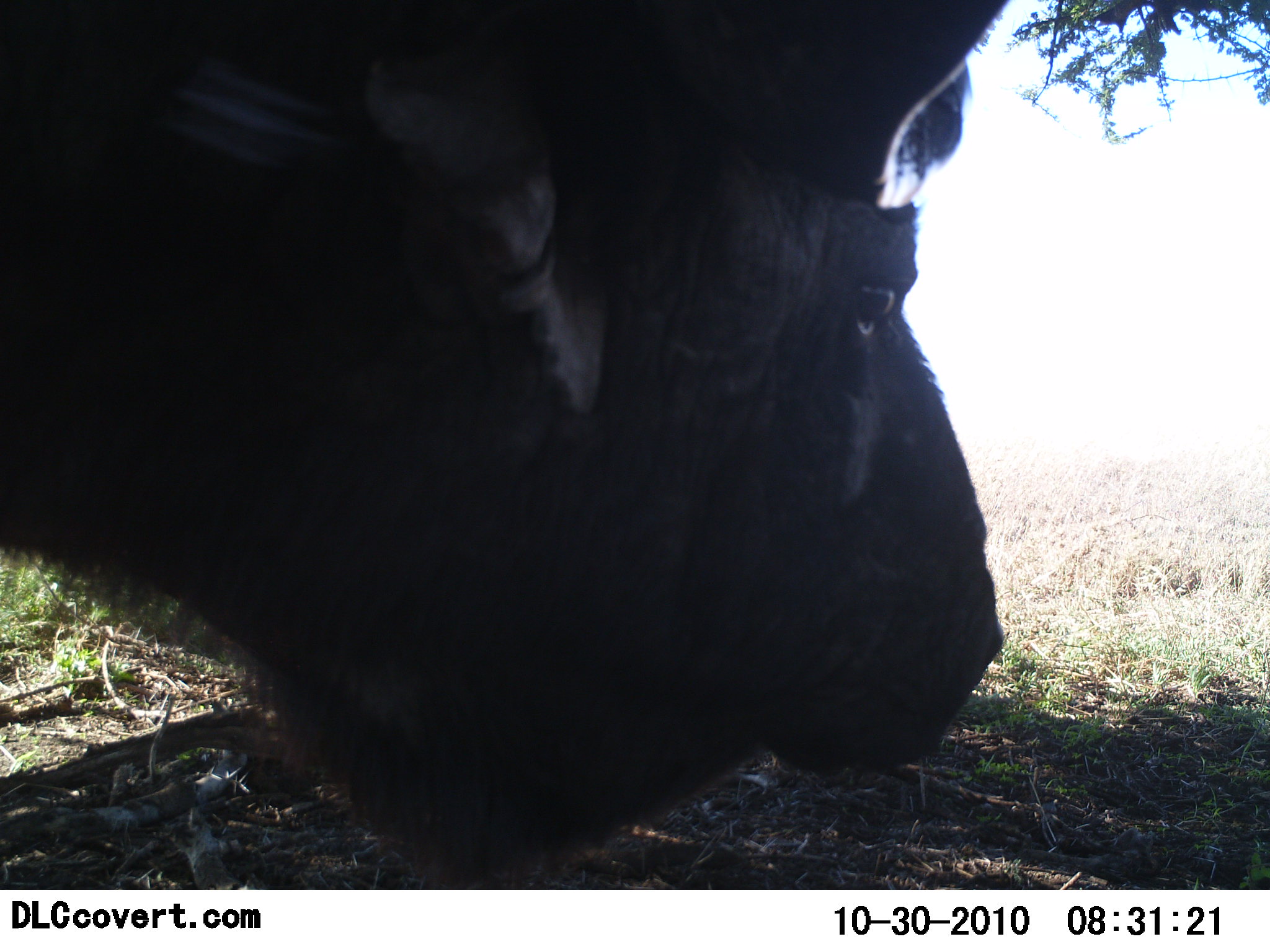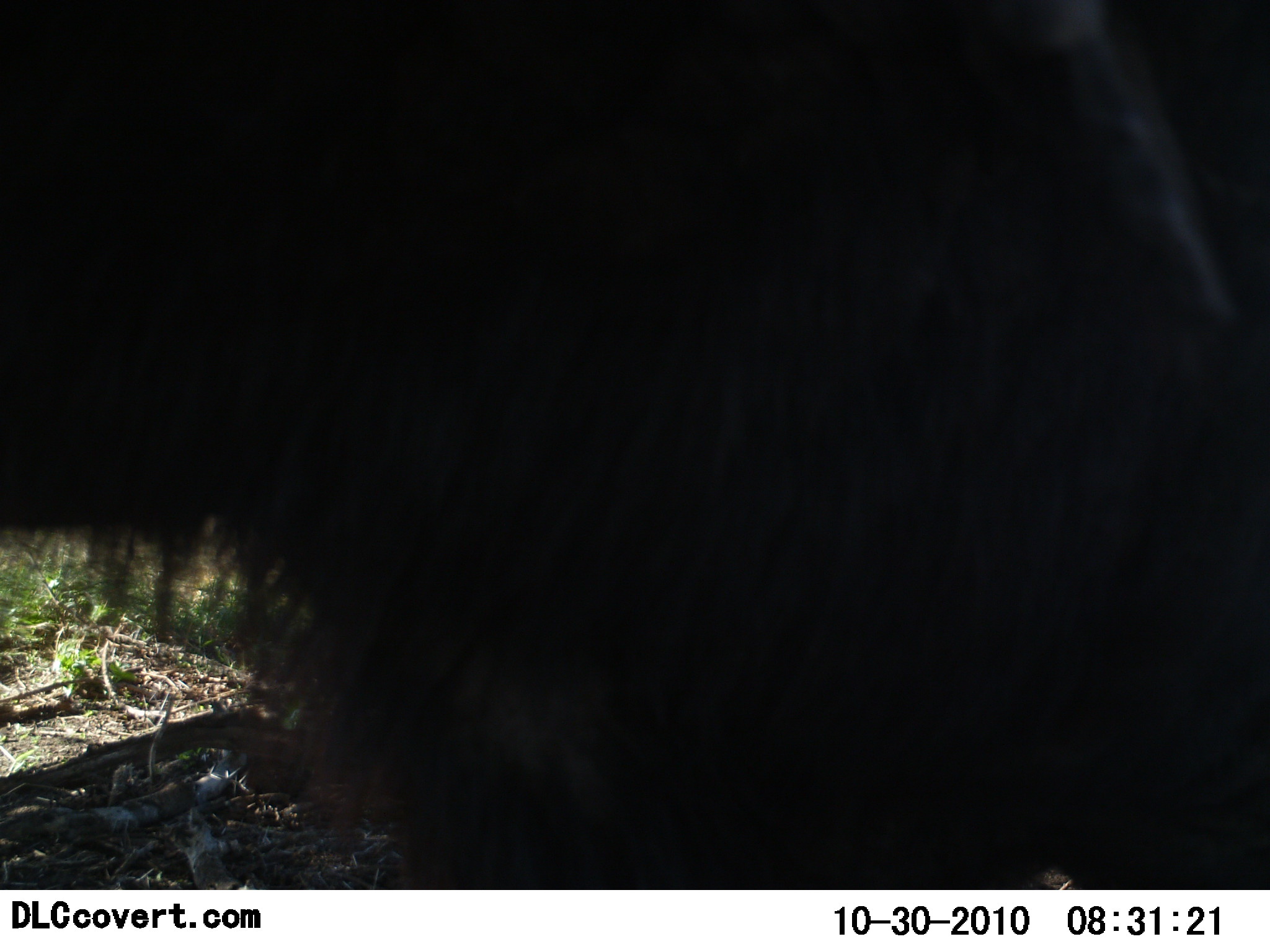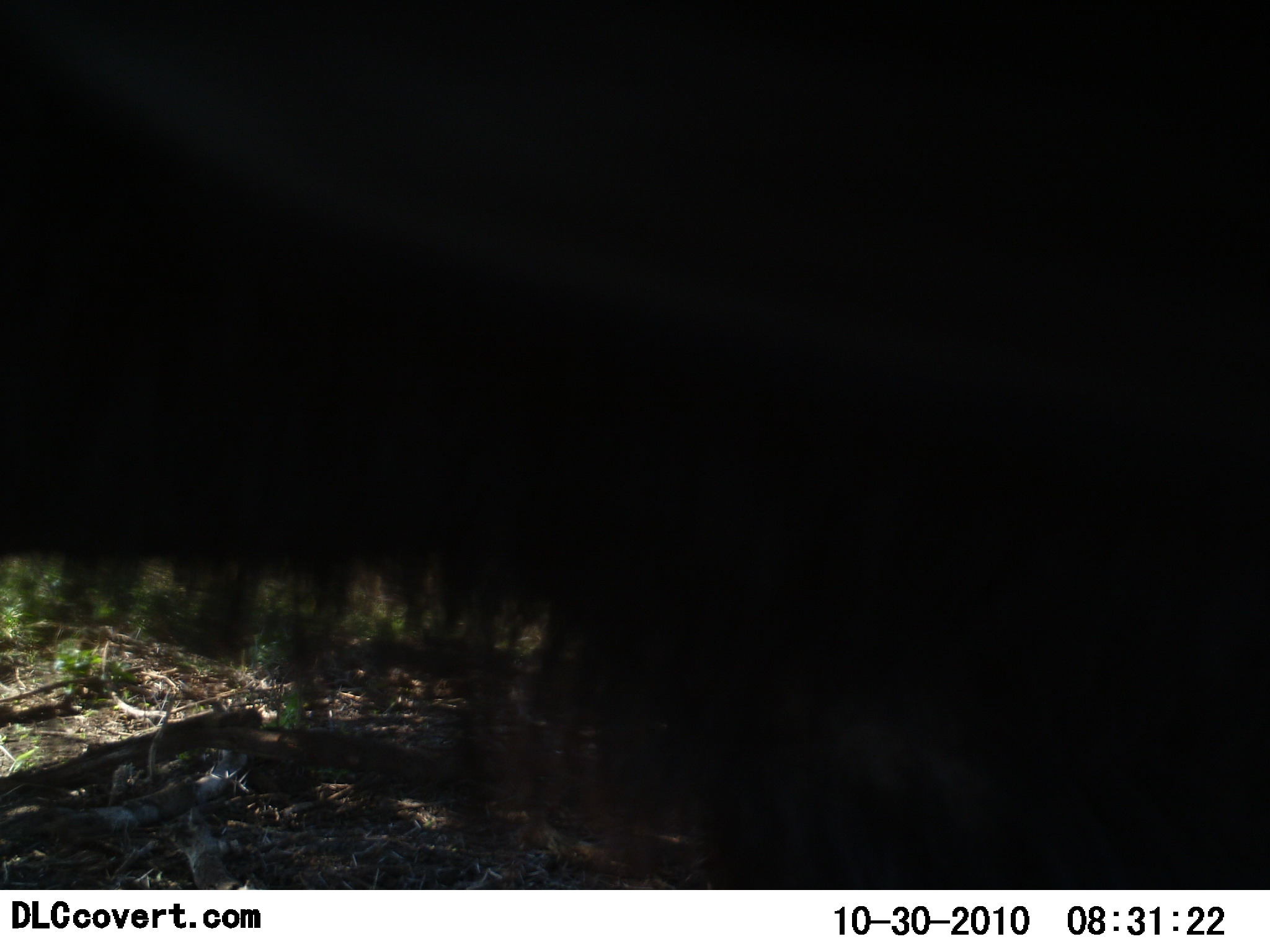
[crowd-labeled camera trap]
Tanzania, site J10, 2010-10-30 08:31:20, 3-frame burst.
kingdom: Animalia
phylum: Chordata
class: Mammalia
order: Artiodactyla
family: Bovidae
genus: Syncerus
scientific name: Syncerus caffer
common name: cape buffalo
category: buffalo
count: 1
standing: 67%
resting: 0%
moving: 33%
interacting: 0%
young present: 0%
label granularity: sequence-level